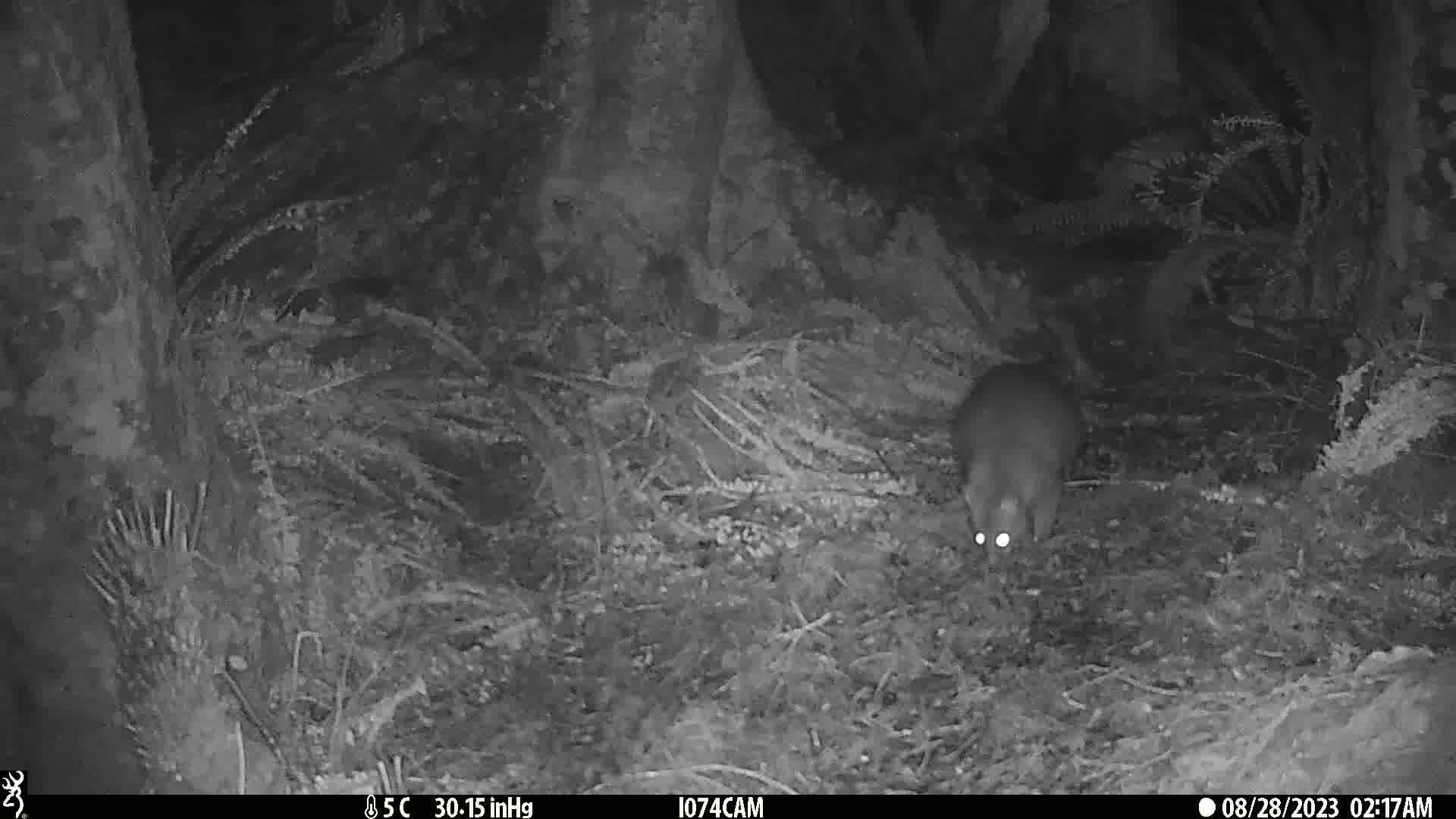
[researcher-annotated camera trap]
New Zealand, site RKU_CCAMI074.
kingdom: Animalia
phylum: Chordata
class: Mammalia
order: Diprotodontia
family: Phalangeridae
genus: Trichosurus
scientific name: Trichosurus vulpecula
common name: common brushtail possum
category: possum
Possum (common brushtail possum) (Trichosurus vulpecula).